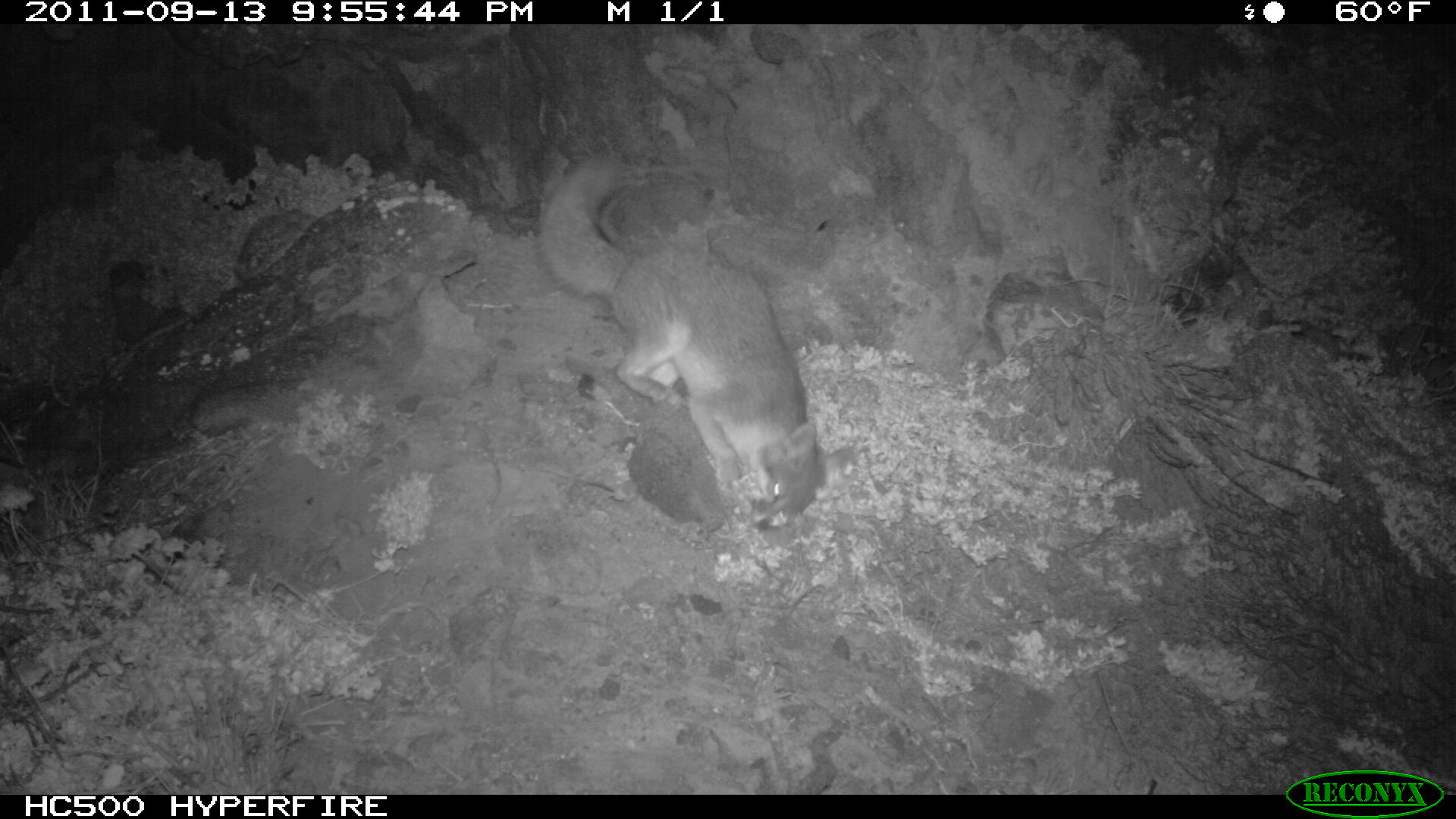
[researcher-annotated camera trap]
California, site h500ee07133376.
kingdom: Animalia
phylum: Chordata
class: Mammalia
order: Carnivora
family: Canidae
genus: Urocyon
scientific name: Urocyon littoralis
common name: island fox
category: fox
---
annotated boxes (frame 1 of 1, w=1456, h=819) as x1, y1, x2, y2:
fox: 538, 160, 849, 531